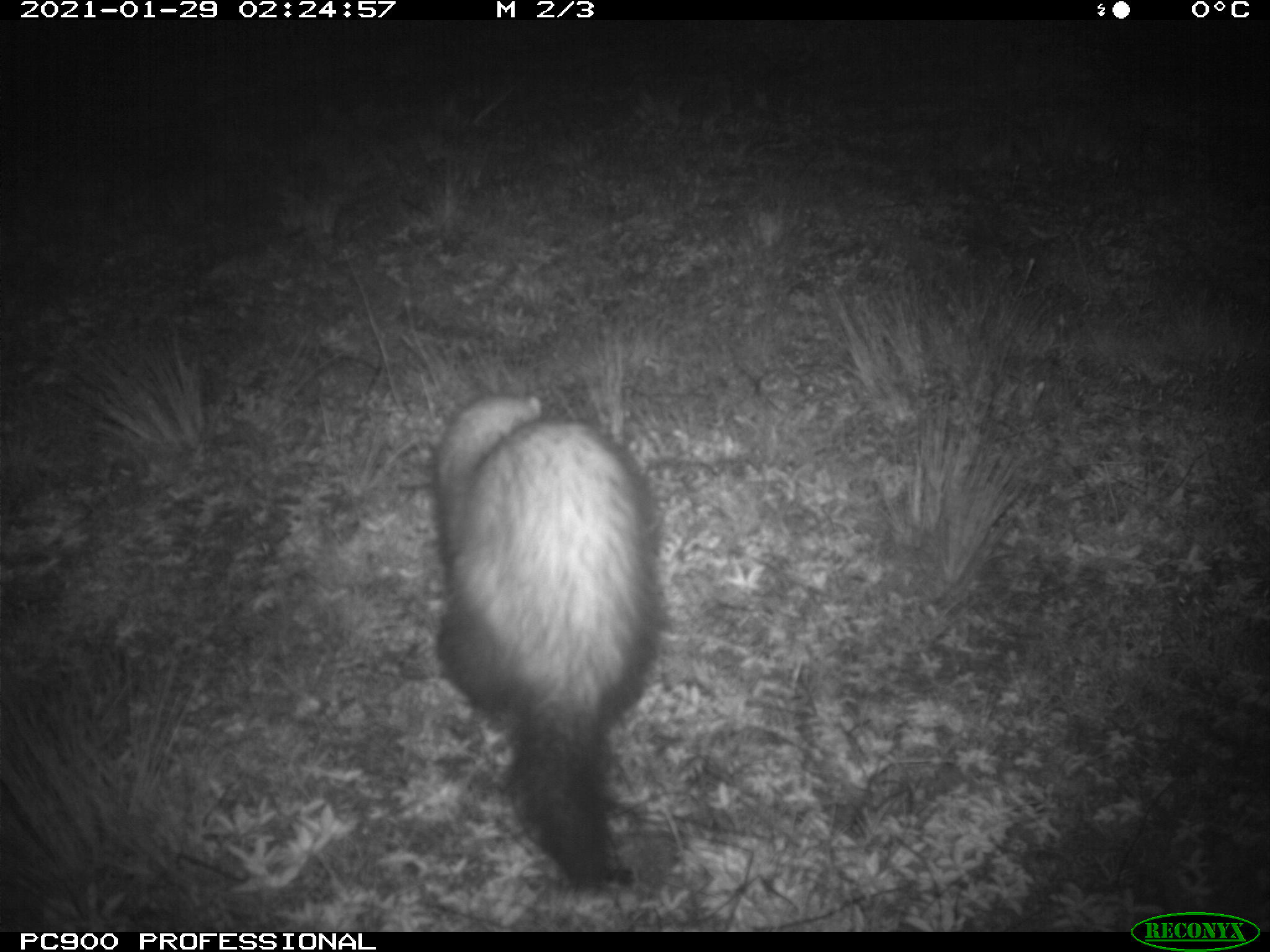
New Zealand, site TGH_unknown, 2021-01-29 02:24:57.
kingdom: Animalia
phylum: Chordata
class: Mammalia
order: Carnivora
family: Mustelidae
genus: Mustela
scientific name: Mustela furo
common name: ferret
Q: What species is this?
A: Ferret (Mustela furo).